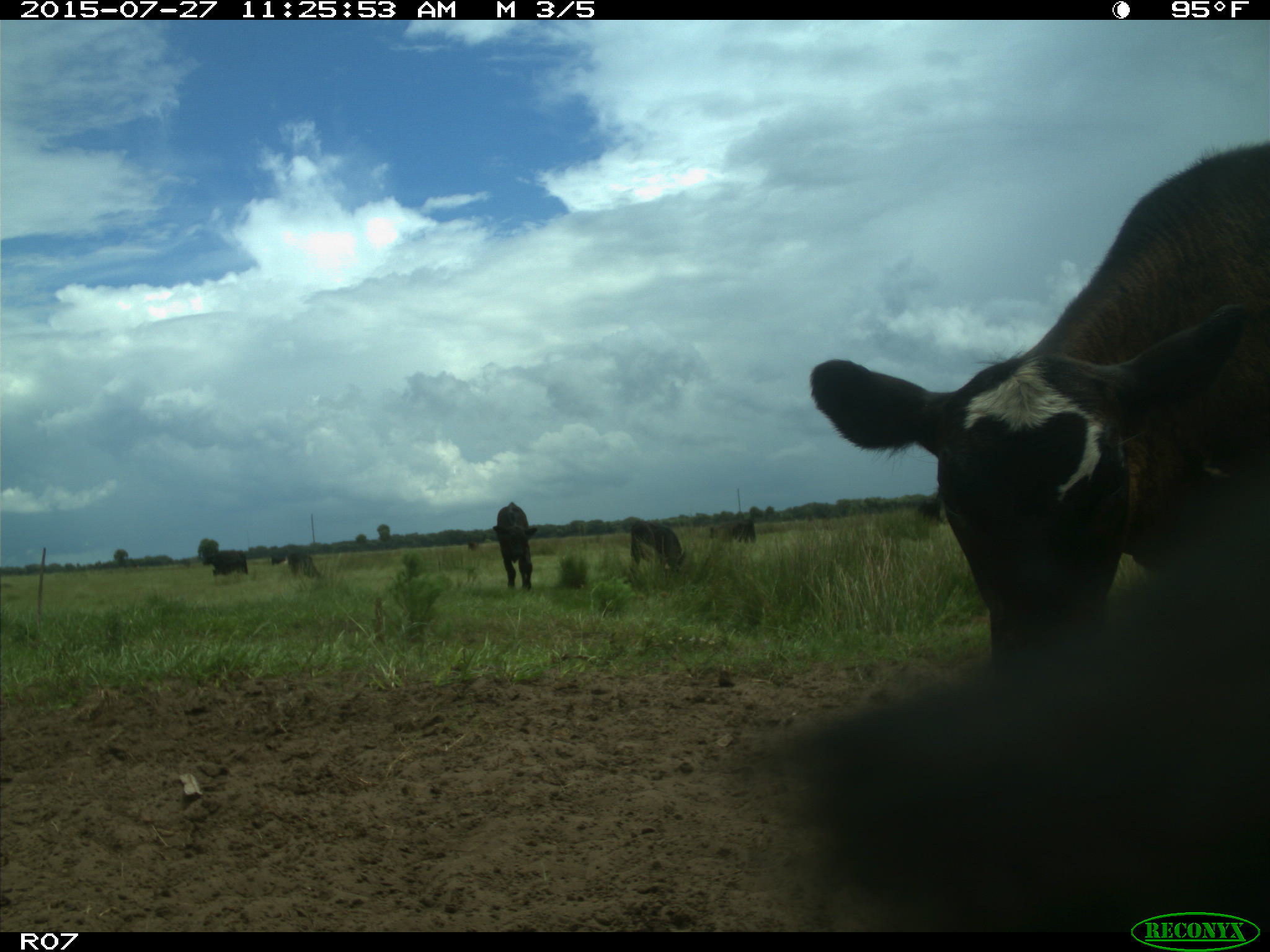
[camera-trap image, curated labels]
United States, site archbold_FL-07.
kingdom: Animalia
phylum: Chordata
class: Mammalia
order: Artiodactyla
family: Bovidae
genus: Bos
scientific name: Bos taurus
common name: domestic cow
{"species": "Bos taurus (domestic cow)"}